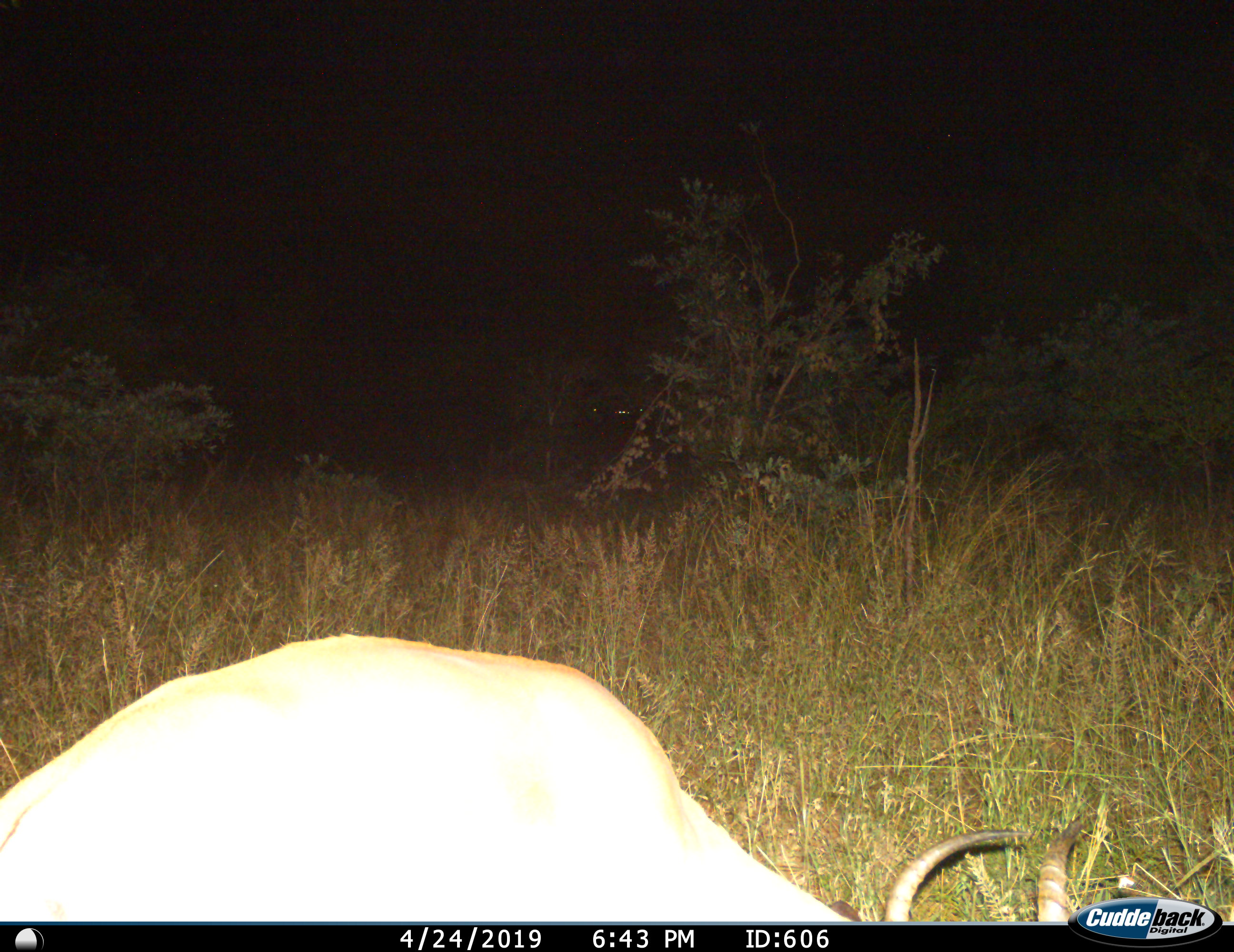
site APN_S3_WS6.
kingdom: Animalia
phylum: Chordata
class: Mammalia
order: Artiodactyla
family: Bovidae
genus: Aepyceros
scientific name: Aepyceros melampus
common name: impala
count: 1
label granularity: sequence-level